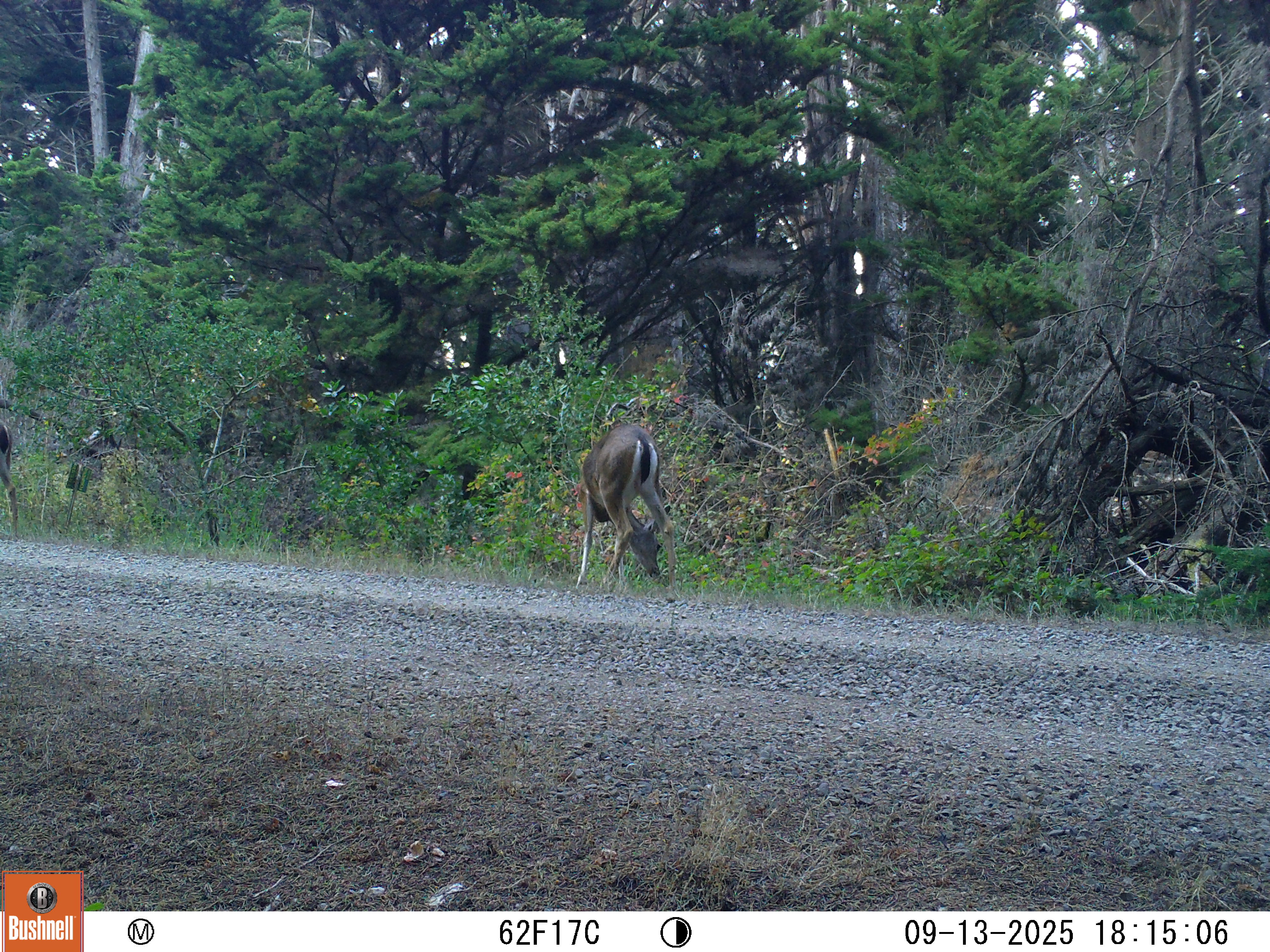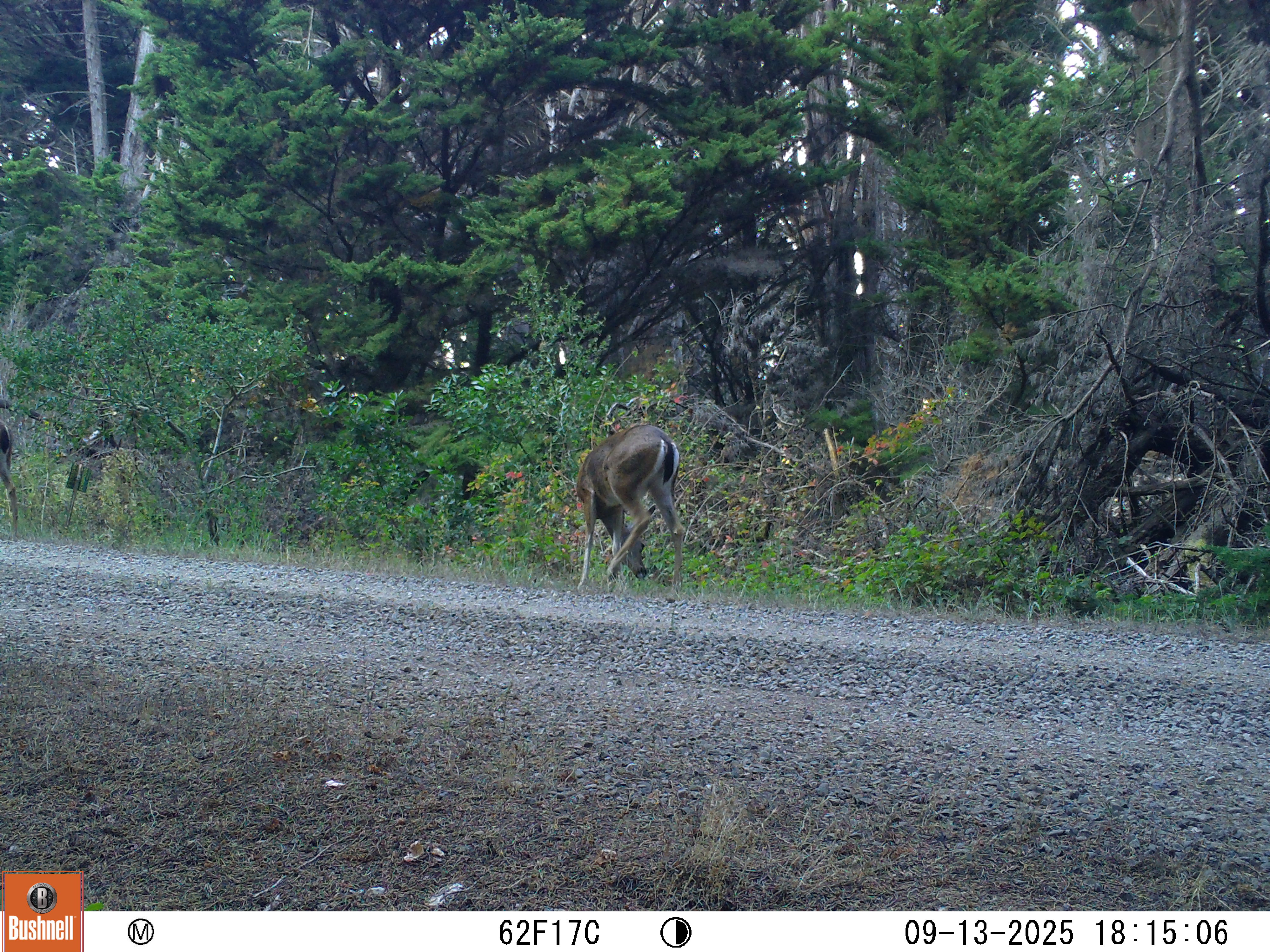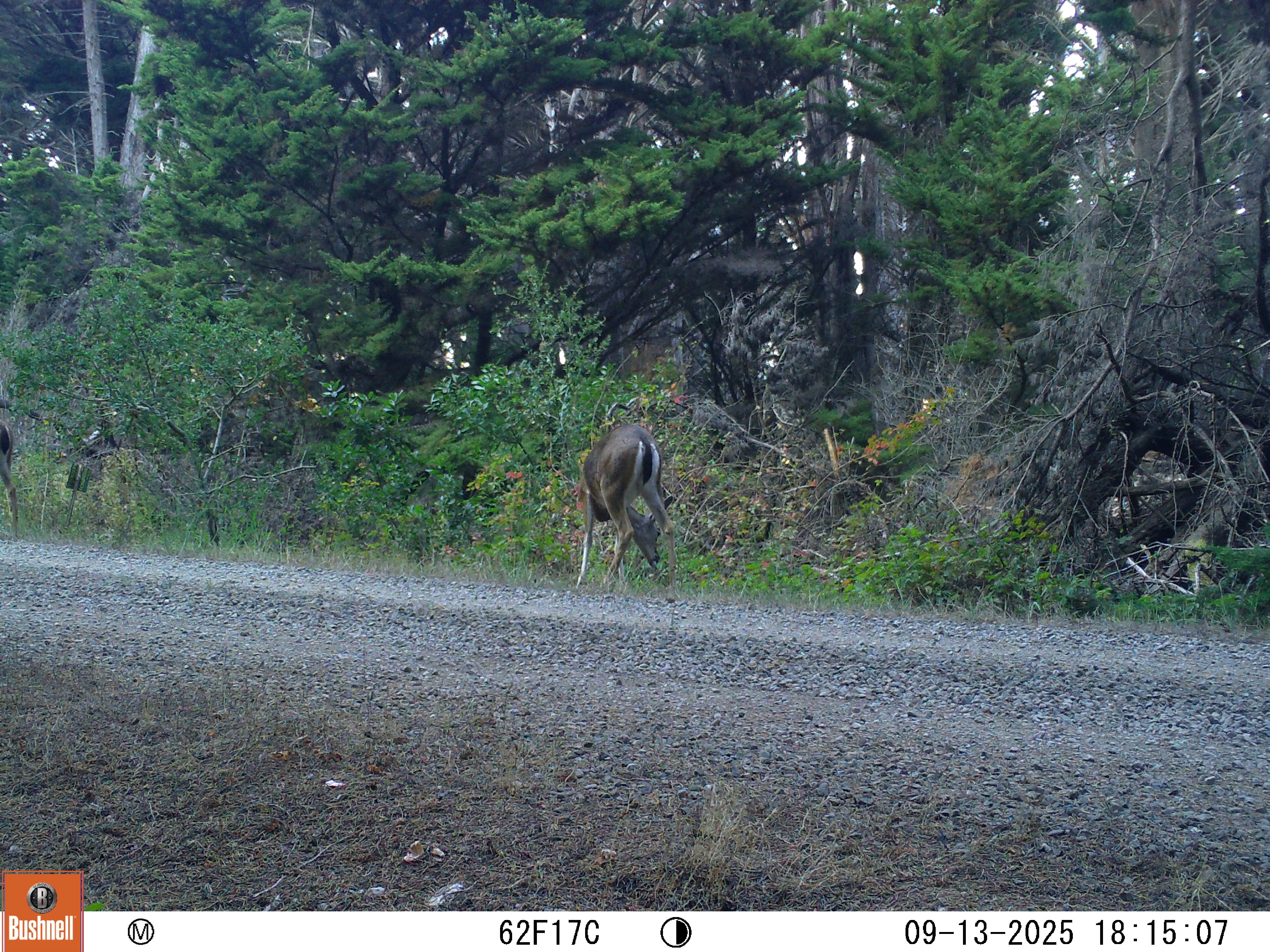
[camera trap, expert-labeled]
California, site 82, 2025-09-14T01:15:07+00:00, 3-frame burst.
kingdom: Animalia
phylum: Chordata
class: Mammalia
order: Artiodactyla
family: Cervidae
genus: Odocoileus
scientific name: Odocoileus hemionus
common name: mule deer